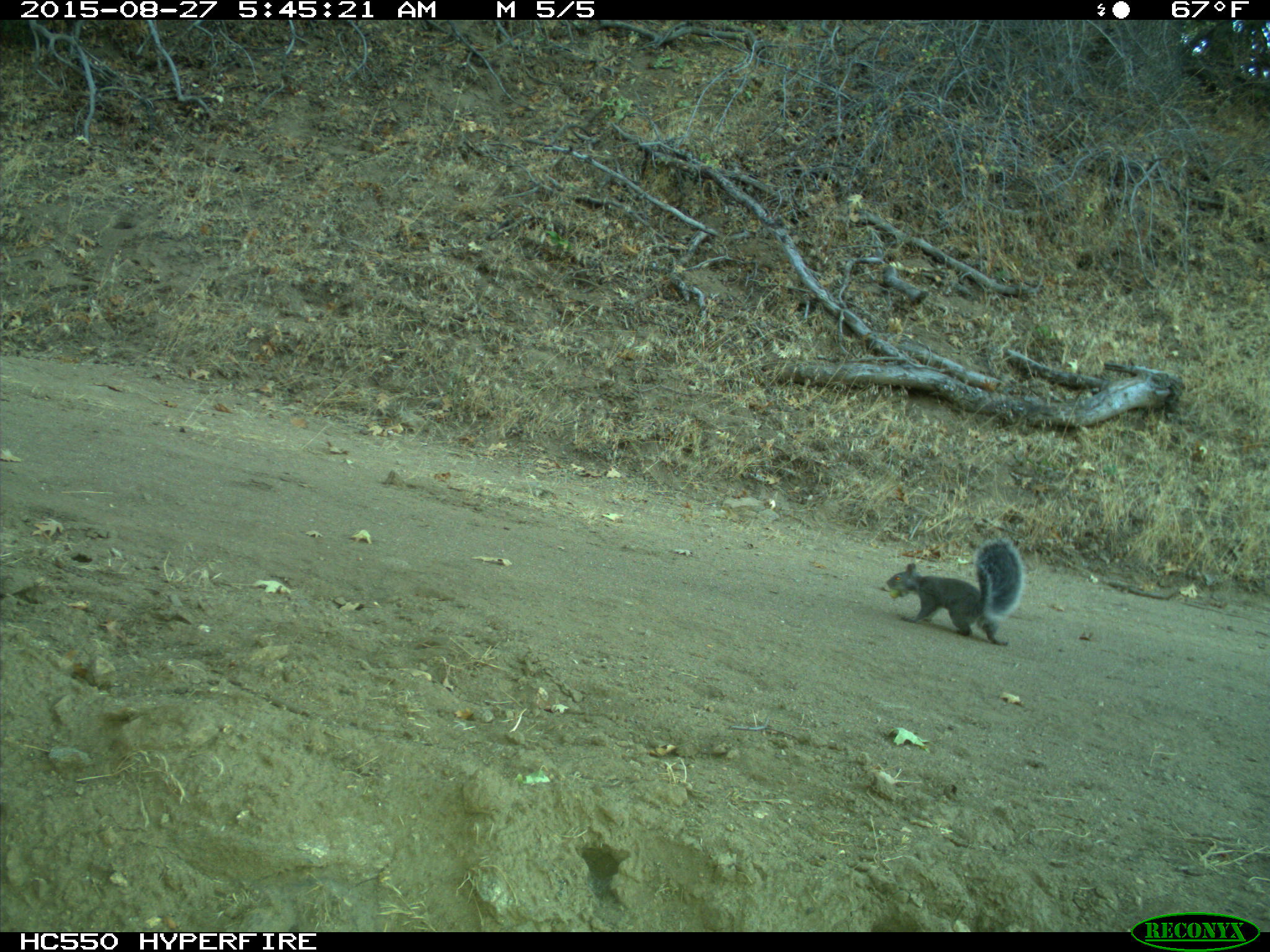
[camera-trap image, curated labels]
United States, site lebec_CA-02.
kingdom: Animalia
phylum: Chordata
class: Mammalia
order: Rodentia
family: Sciuridae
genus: Sciurus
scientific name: Sciurus carolinensis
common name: eastern gray squirrel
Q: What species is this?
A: Sciurus carolinensis (eastern gray squirrel).